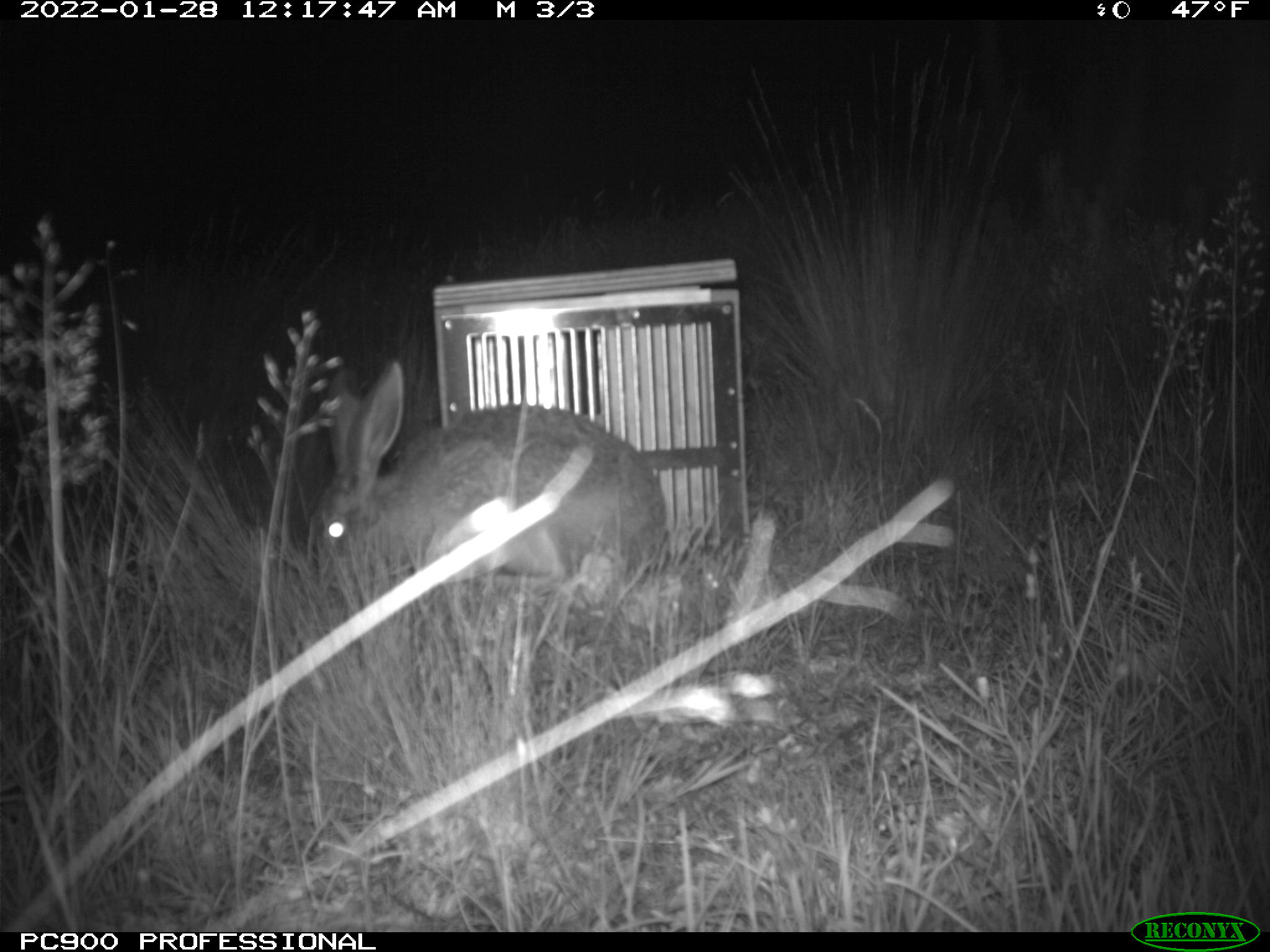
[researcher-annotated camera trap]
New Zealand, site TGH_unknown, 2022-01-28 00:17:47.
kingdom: Animalia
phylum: Chordata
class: Mammalia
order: Lagomorpha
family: Leporidae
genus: Lepus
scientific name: Lepus europaeus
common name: brown hare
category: hare